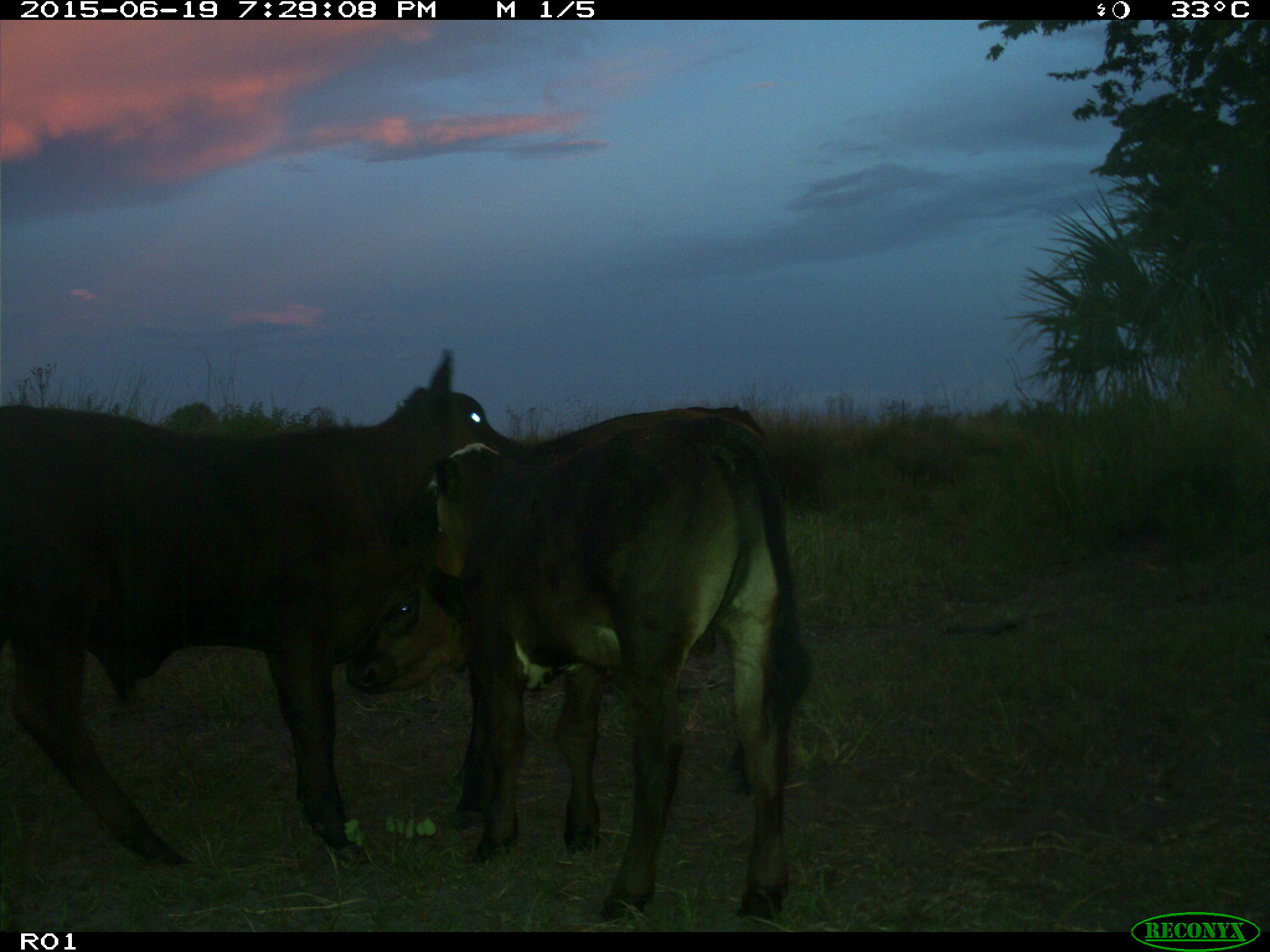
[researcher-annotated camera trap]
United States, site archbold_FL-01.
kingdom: Animalia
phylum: Chordata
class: Mammalia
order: Artiodactyla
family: Bovidae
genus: Bos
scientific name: Bos taurus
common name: domestic cow